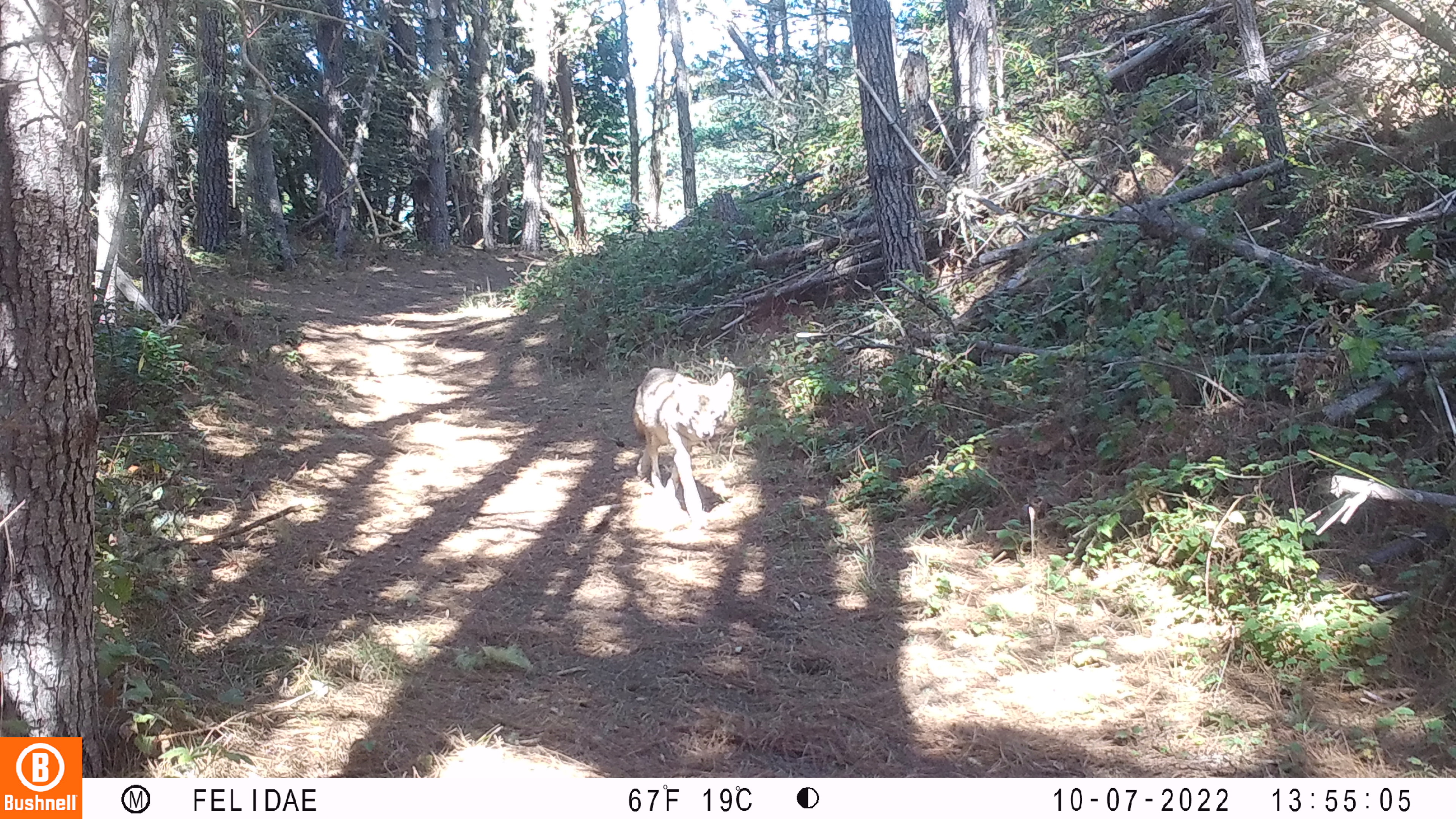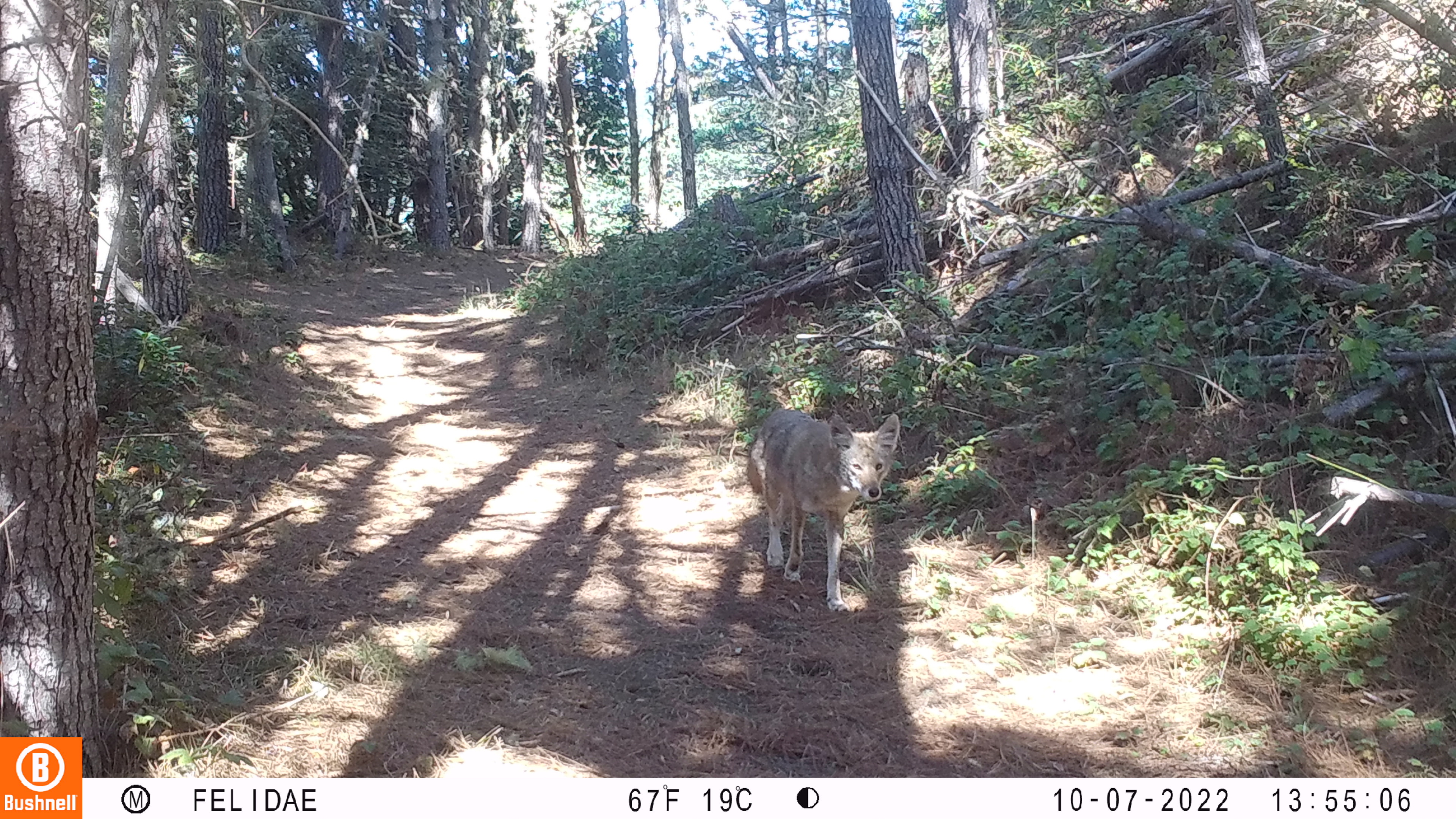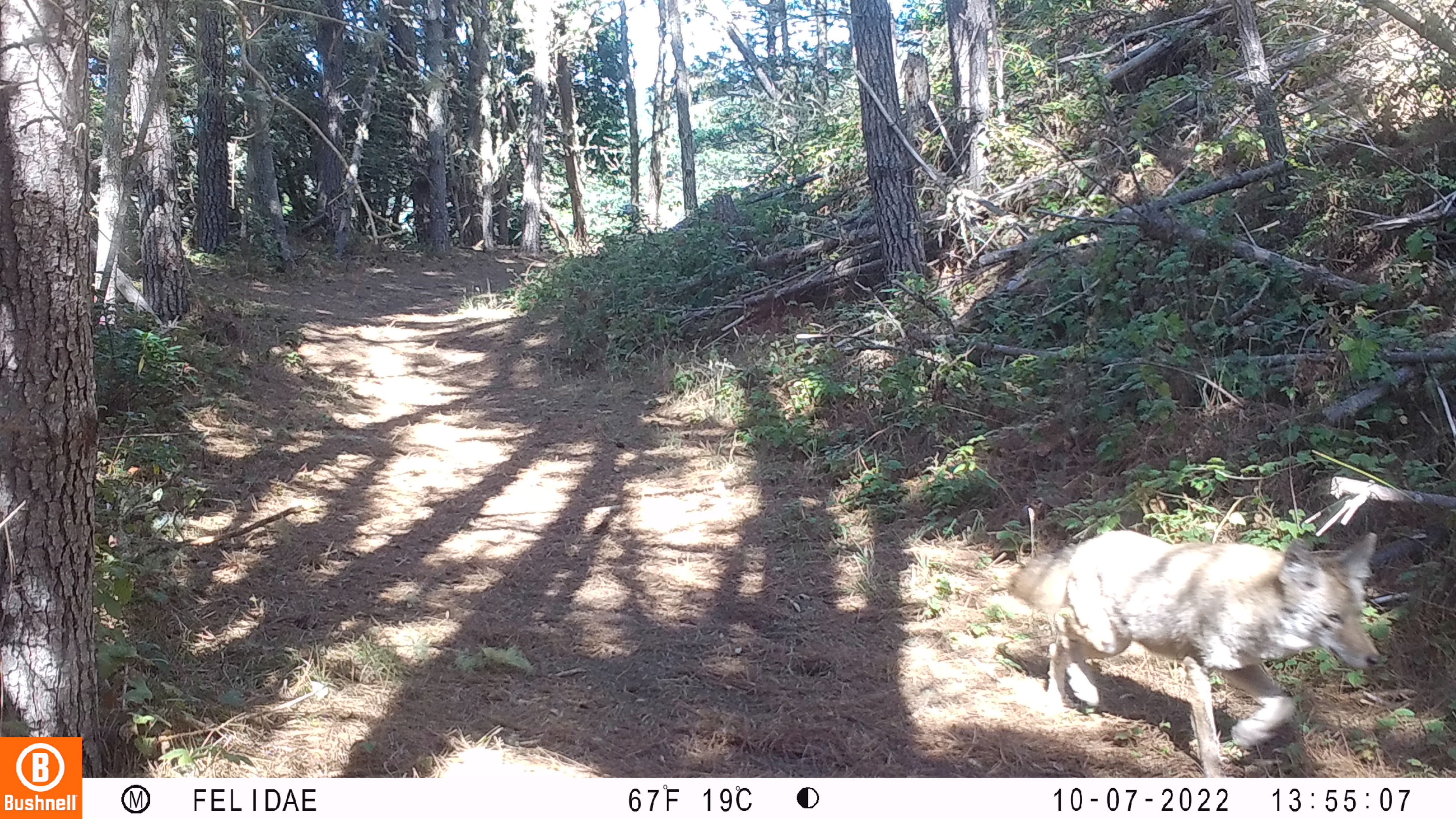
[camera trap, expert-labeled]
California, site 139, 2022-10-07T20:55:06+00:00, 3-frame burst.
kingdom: Animalia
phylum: Chordata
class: Mammalia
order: Carnivora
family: Canidae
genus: Canis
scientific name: Canis latrans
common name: coyote